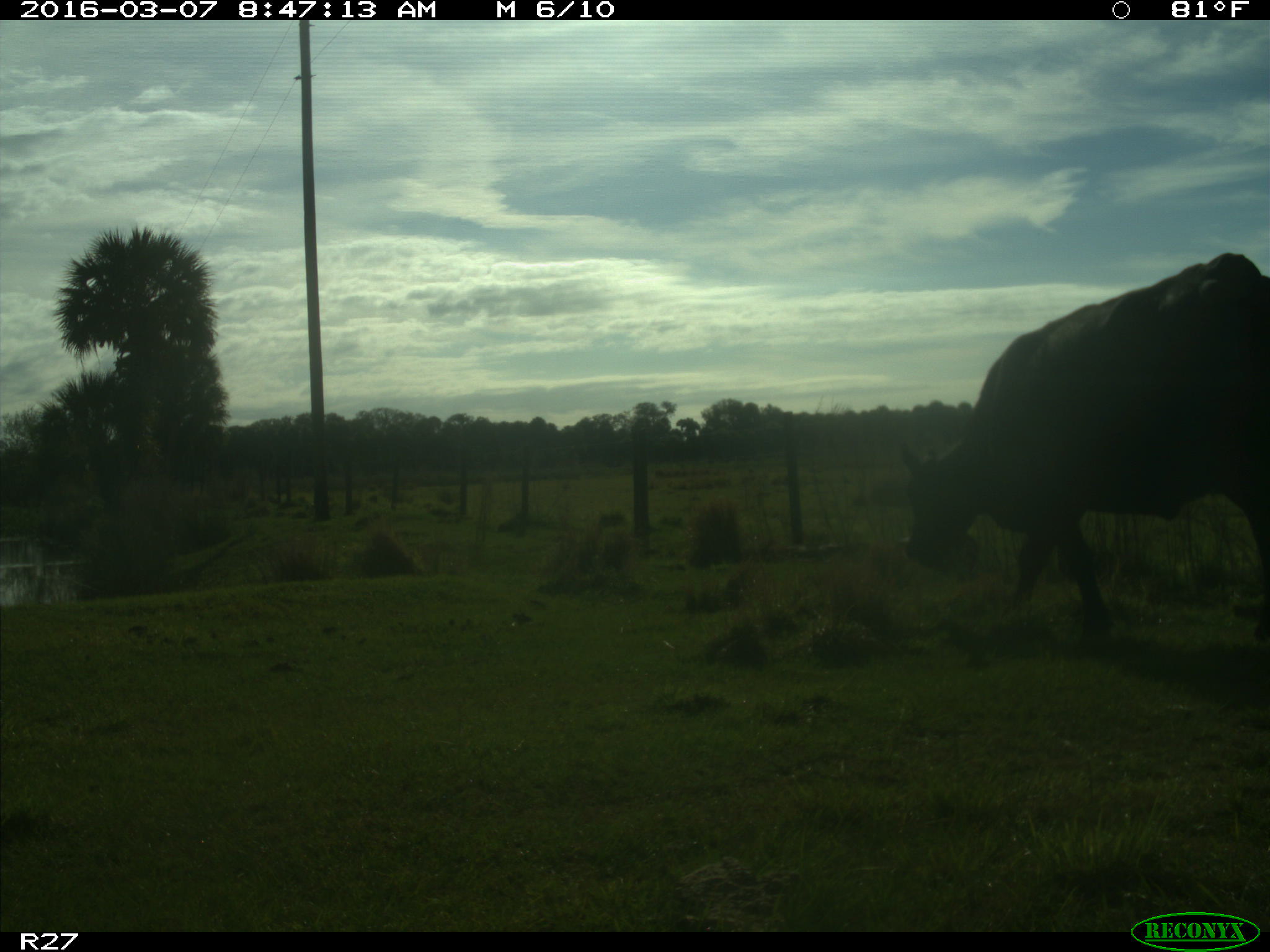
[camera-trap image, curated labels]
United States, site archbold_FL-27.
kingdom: Animalia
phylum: Chordata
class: Mammalia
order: Artiodactyla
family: Bovidae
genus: Bos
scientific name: Bos taurus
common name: domestic cow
Bos taurus (domestic cow).